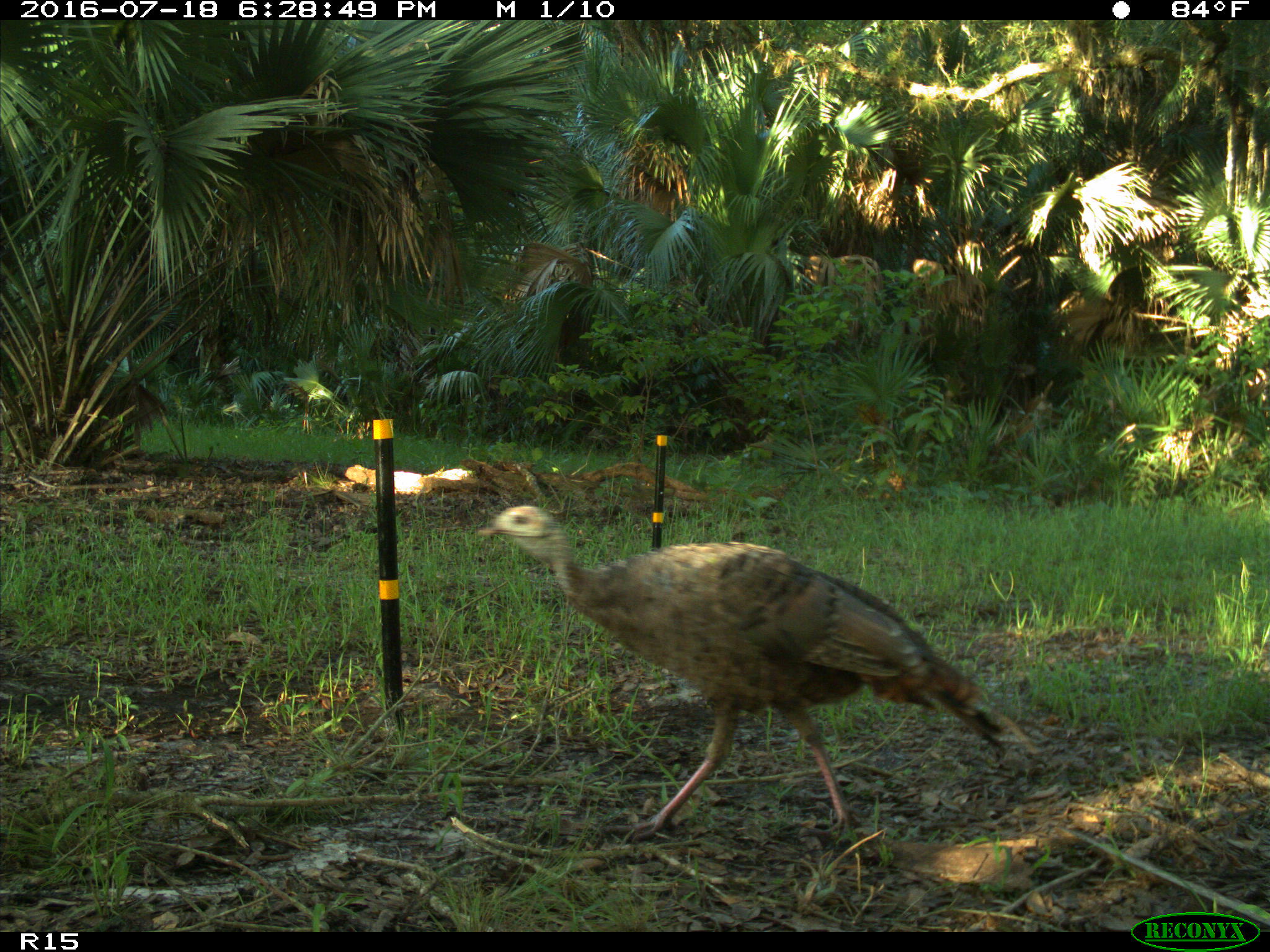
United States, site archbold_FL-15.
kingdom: Animalia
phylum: Chordata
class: Aves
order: Galliformes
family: Phasianidae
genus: Meleagris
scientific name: Meleagris gallopavo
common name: wild turkey